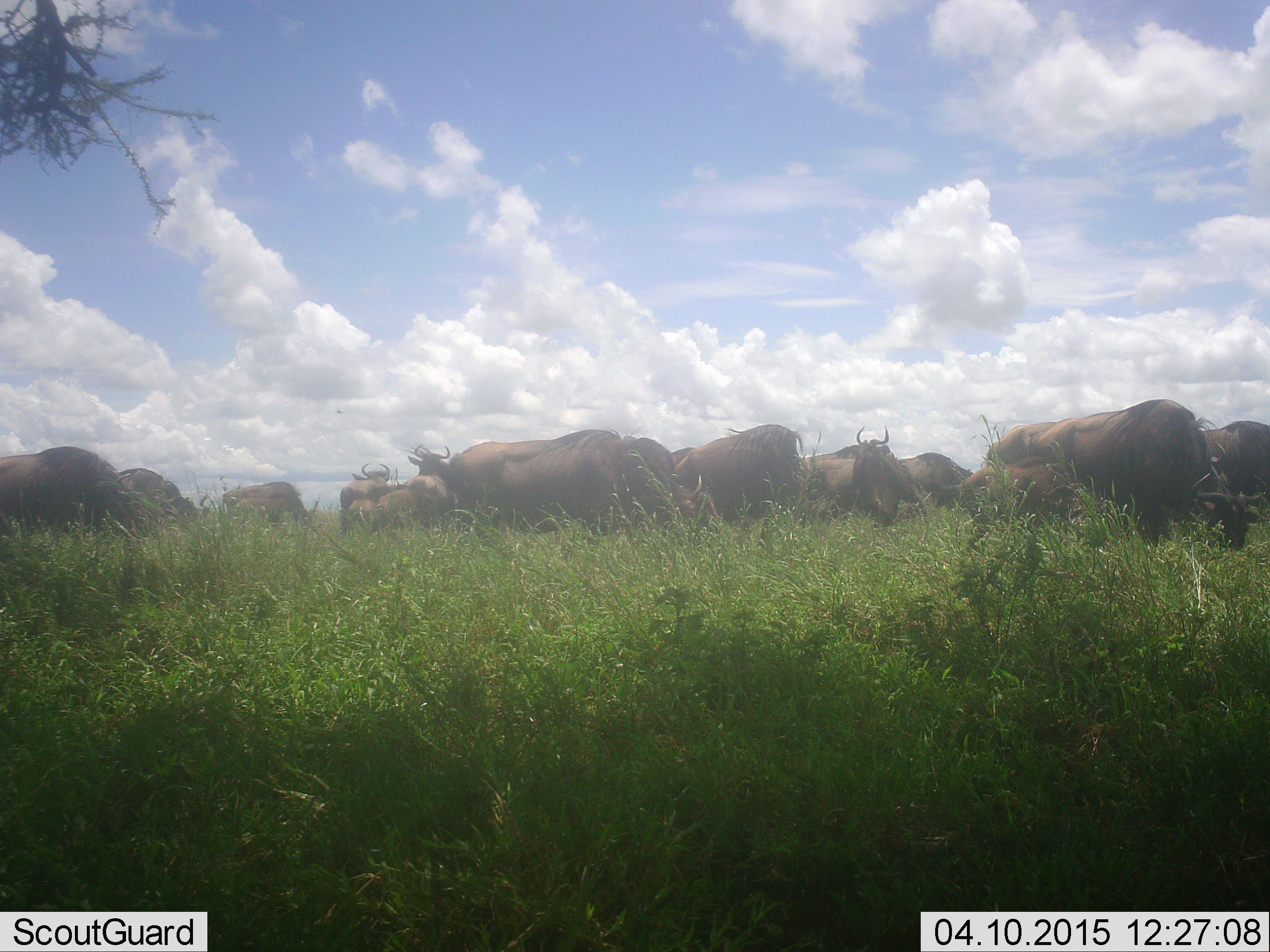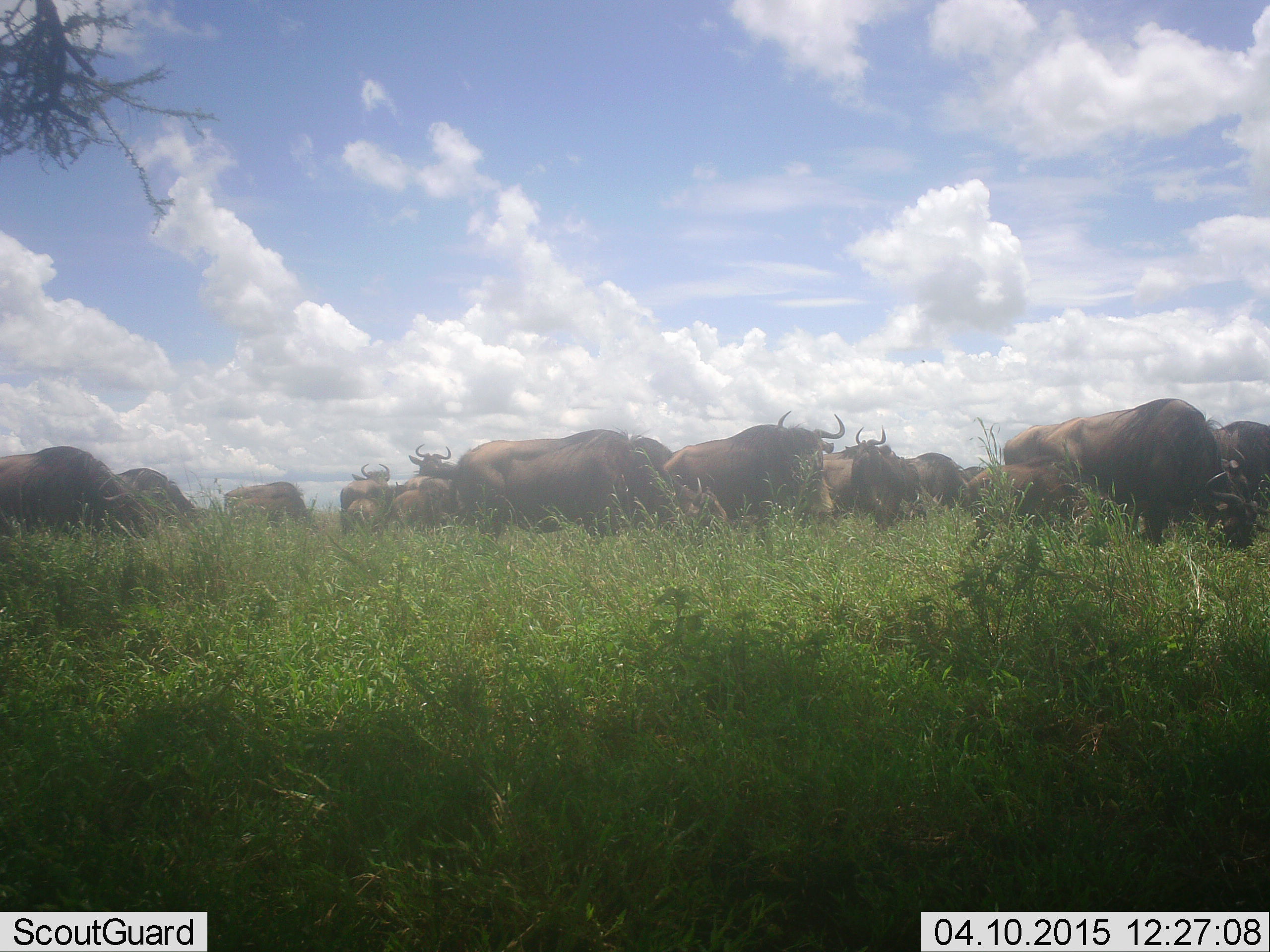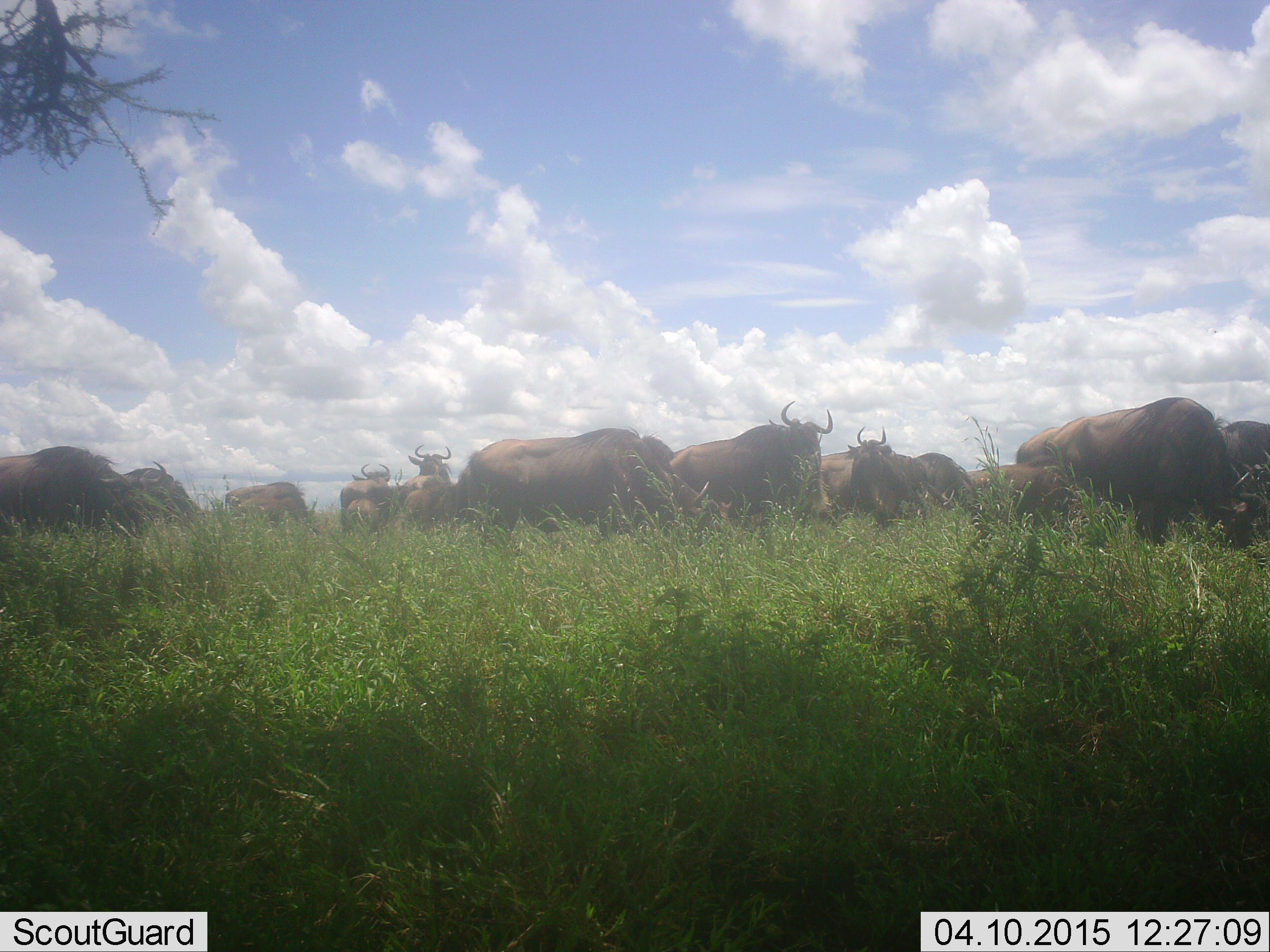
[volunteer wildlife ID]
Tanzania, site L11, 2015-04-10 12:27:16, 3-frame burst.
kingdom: Animalia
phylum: Chordata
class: Mammalia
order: Artiodactyla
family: Bovidae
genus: Connochaetes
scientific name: Connochaetes taurinus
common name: blue wildebeest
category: wildebeest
Wildebeest (blue wildebeest) (Connochaetes taurinus), count 11-50. Behavior (volunteer vote fractions): standing 80%, resting 0%, moving 40%, interacting 0%. Young present (vote fraction): 10%. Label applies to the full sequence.